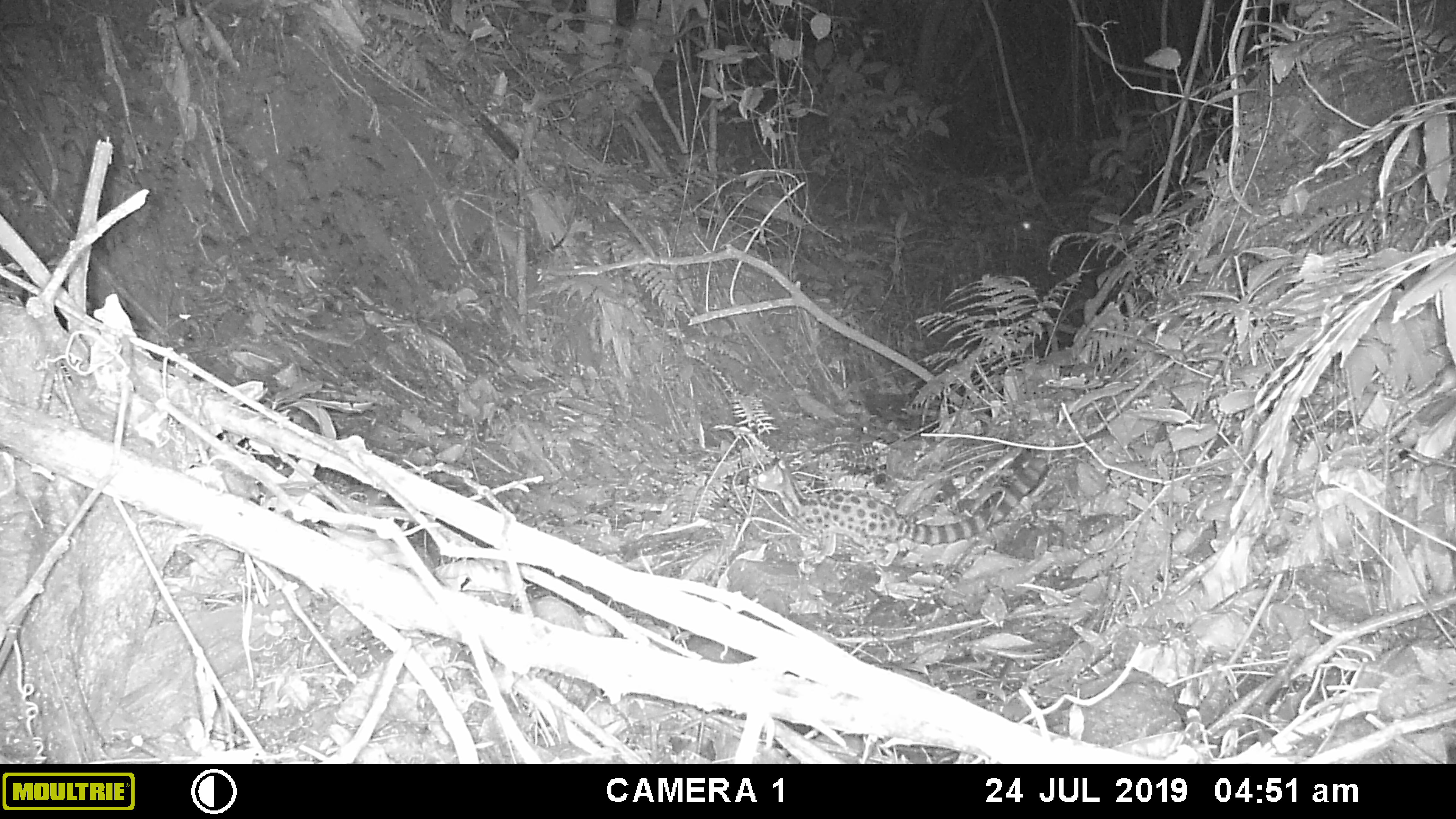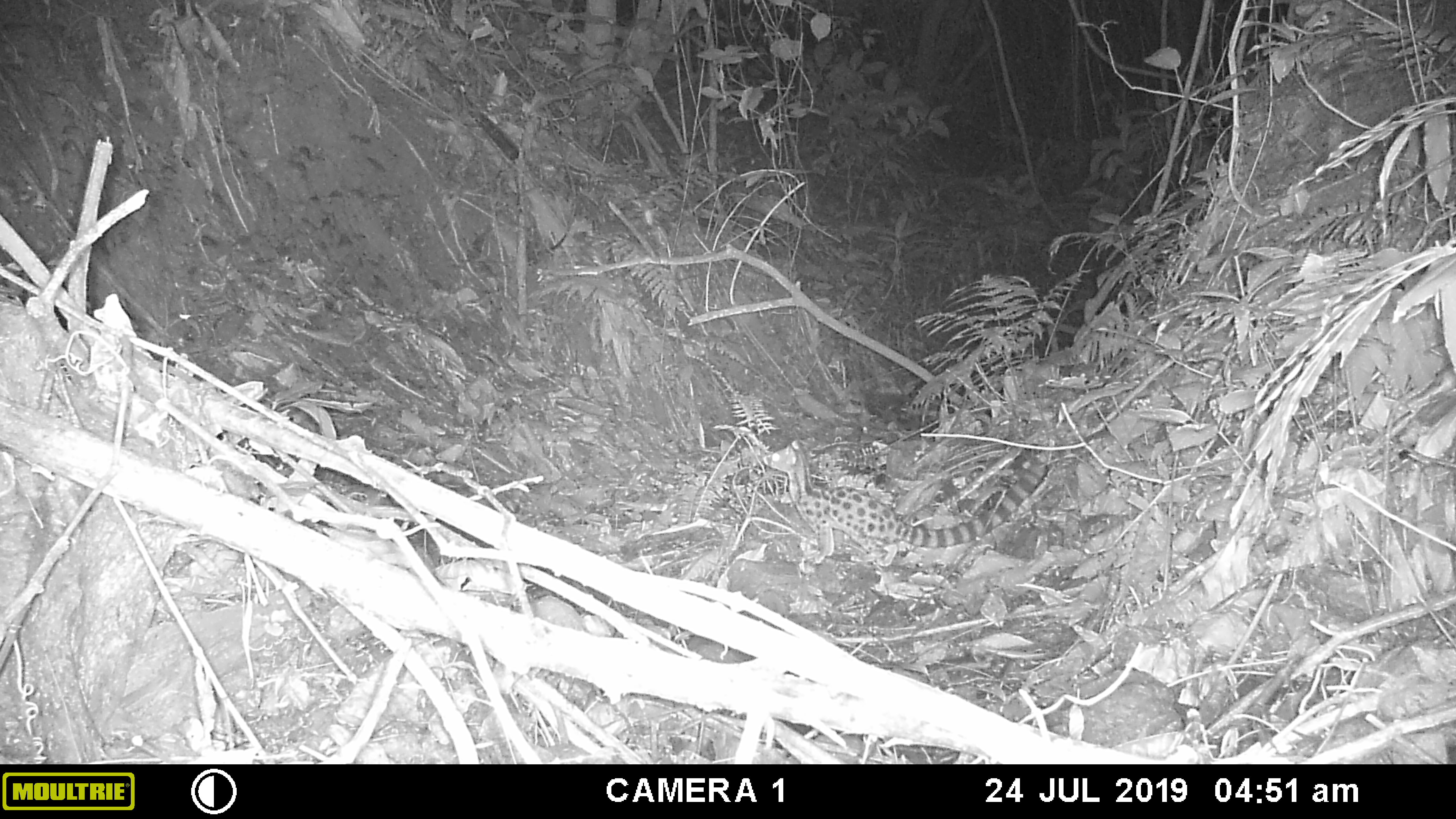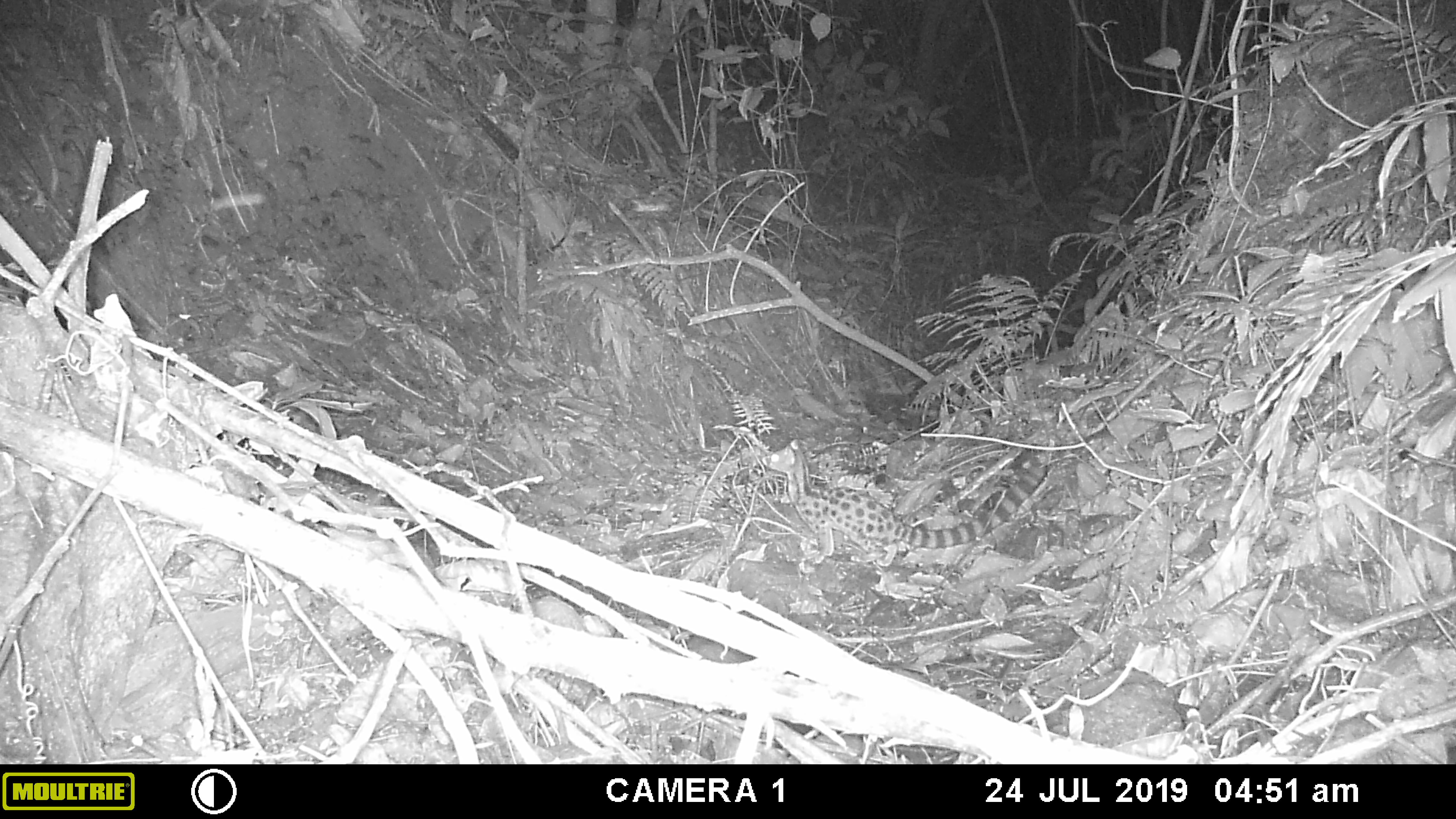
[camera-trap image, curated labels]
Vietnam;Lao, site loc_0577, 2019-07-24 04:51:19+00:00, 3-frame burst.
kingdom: Animalia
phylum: Chordata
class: Mammalia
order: Carnivora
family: Prionodontidae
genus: Prionodon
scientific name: Prionodon pardicolor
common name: spotted linsang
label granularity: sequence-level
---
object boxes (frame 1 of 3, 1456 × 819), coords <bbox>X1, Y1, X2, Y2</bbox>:
spotted linsang: <bbox>748, 454, 1048, 567</bbox>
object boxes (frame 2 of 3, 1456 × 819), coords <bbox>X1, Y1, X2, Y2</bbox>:
spotted linsang: <bbox>761, 438, 1048, 566</bbox>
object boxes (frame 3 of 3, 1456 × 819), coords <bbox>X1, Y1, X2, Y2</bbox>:
spotted linsang: <bbox>755, 434, 1059, 566</bbox>